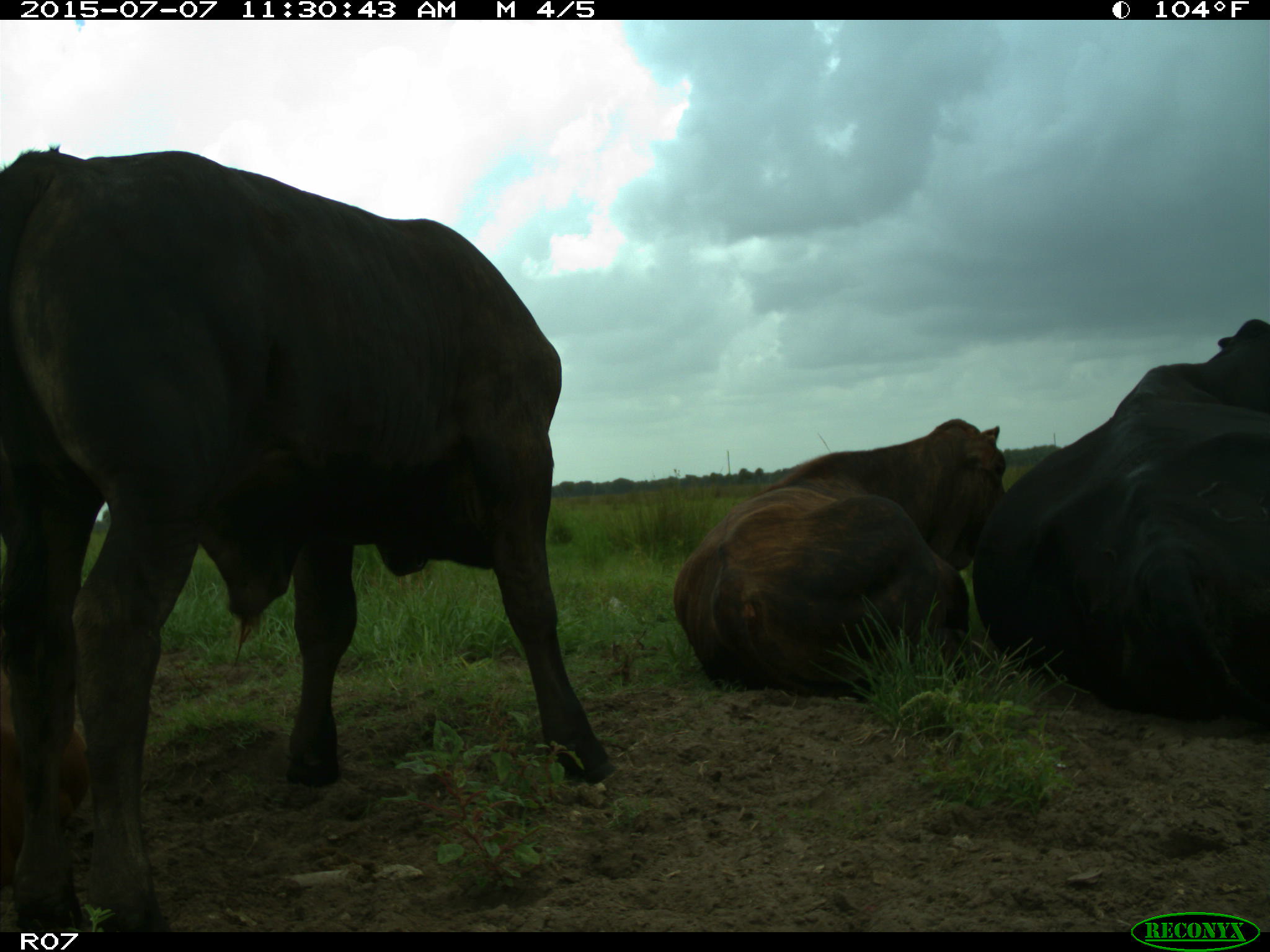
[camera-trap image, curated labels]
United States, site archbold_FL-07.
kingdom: Animalia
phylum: Chordata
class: Mammalia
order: Artiodactyla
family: Bovidae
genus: Bos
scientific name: Bos taurus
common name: domestic cow